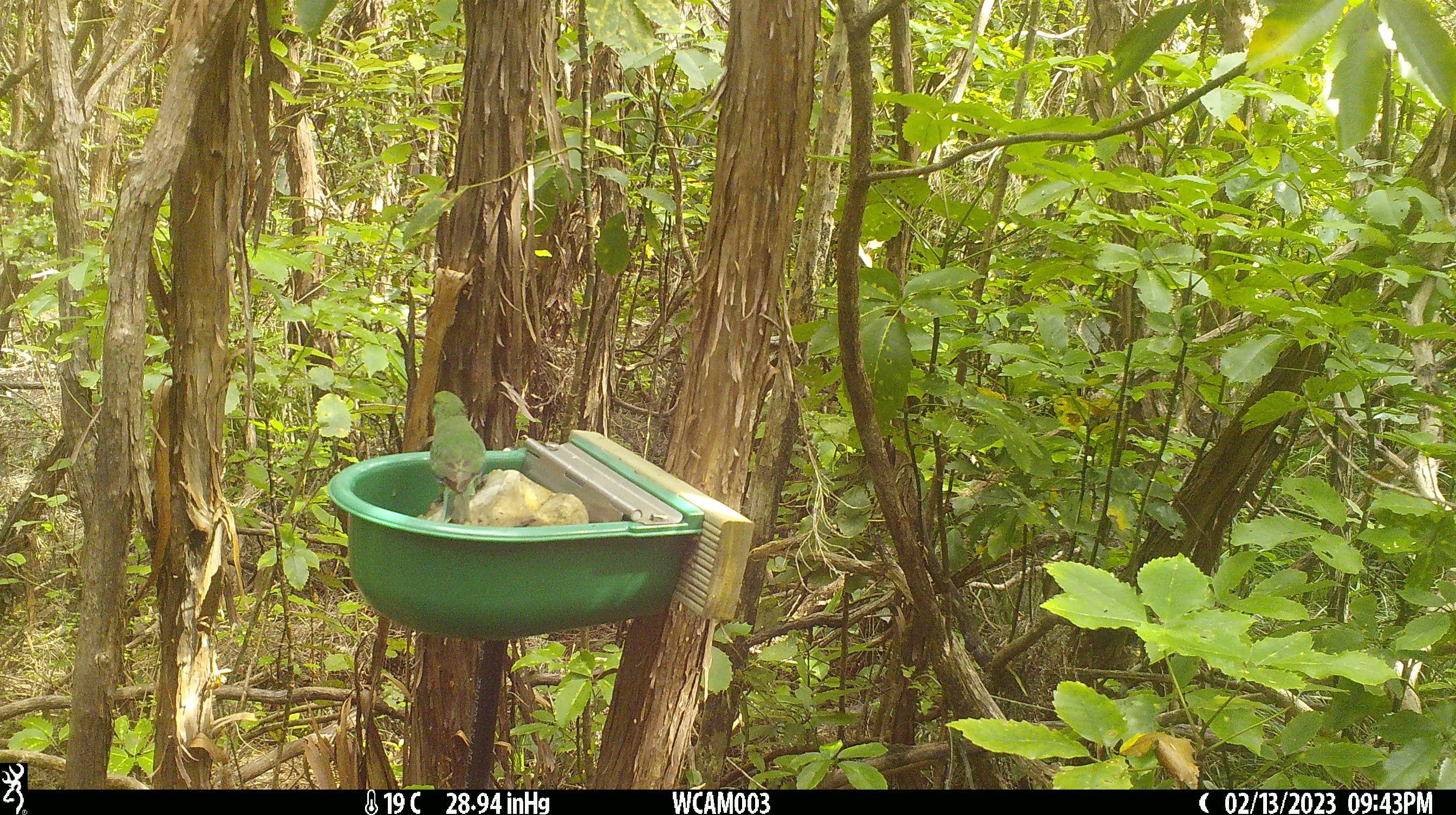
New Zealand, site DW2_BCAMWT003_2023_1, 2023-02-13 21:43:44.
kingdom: Animalia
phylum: Chordata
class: Aves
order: Psittaciformes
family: Psittaculidae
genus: Cyanoramphus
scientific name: Cyanoramphus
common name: parakeet